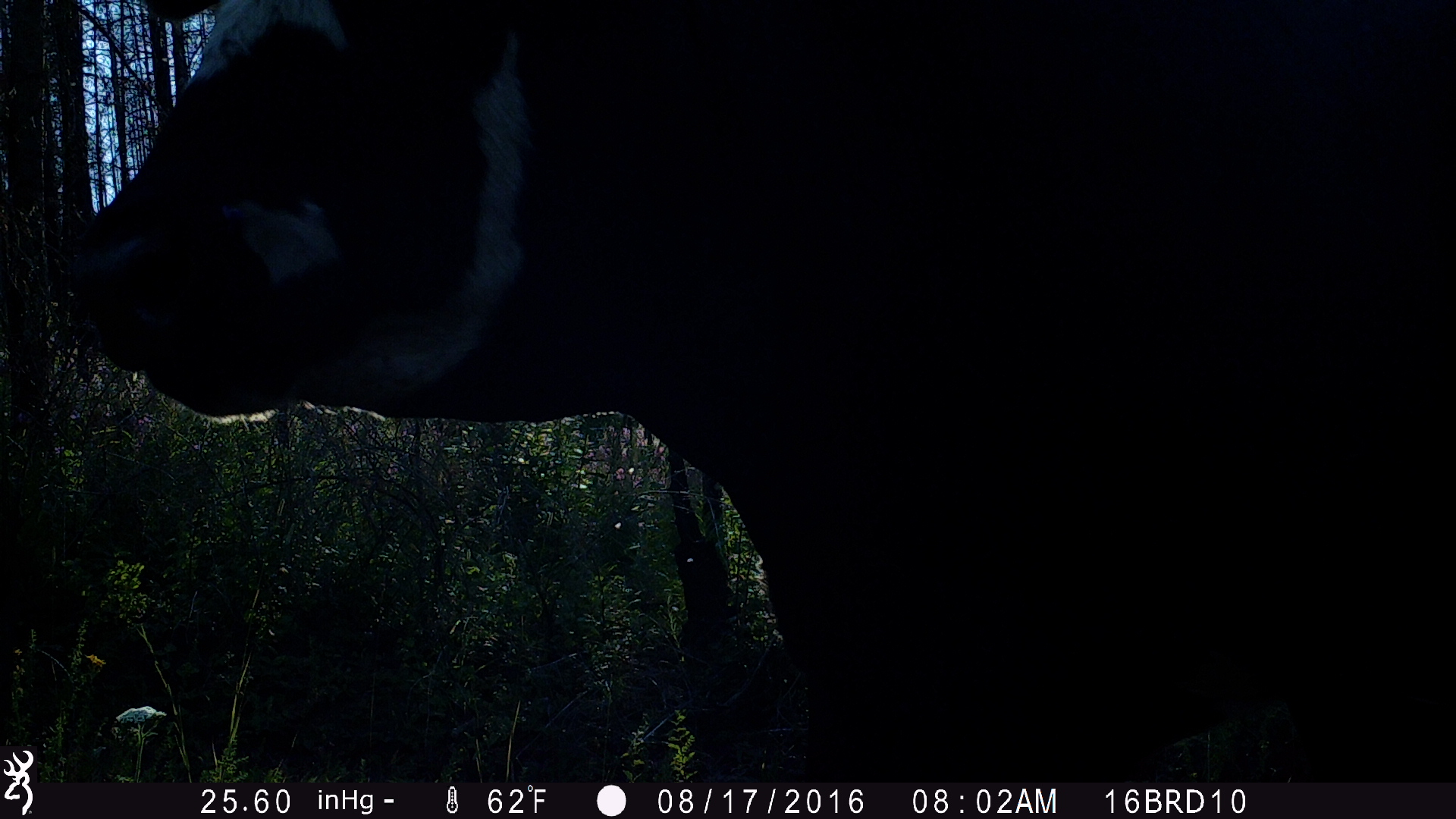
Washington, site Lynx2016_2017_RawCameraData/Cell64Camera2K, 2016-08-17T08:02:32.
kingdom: Animalia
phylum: Chordata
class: Mammalia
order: Artiodactyla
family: Bovidae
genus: Bos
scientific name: Bos taurus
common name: domestic cattle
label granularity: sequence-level